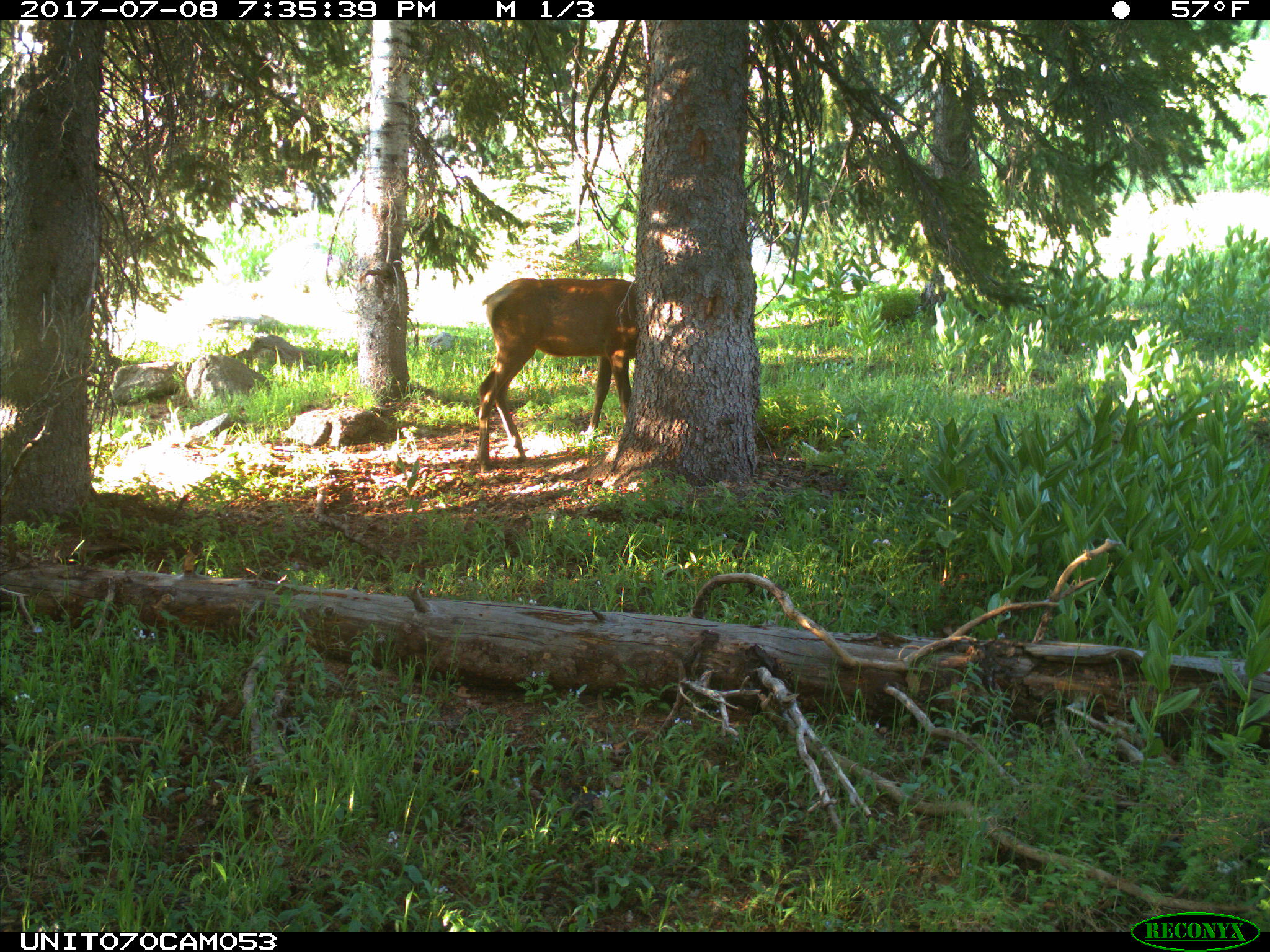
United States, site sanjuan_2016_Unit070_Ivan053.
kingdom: Animalia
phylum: Chordata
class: Mammalia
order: Artiodactyla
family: Cervidae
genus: Cervus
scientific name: Cervus elaphus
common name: red deer